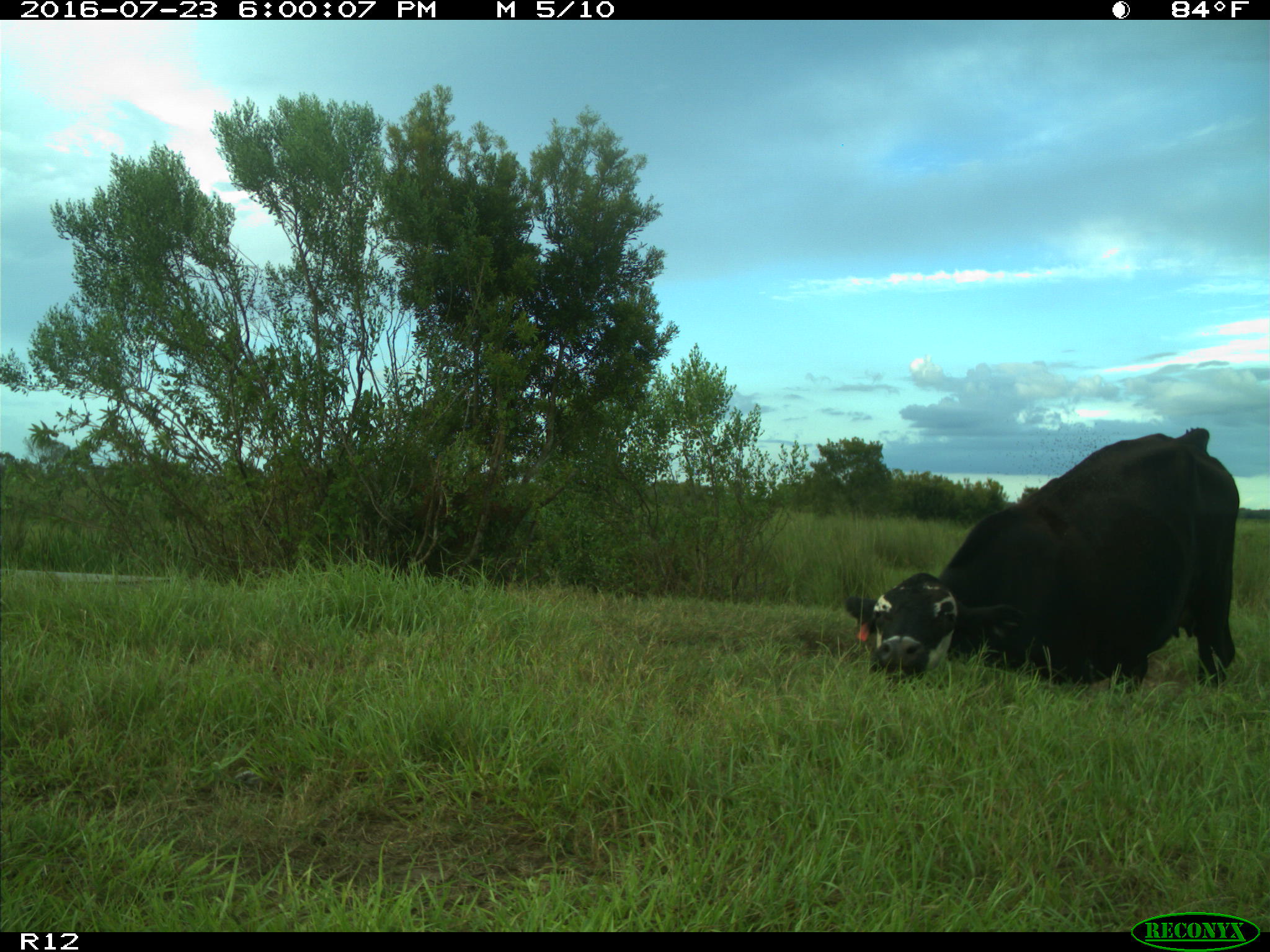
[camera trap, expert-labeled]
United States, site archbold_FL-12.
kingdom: Animalia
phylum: Chordata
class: Mammalia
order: Artiodactyla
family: Bovidae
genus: Bos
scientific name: Bos taurus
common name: domestic cow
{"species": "Bos taurus (domestic cow)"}